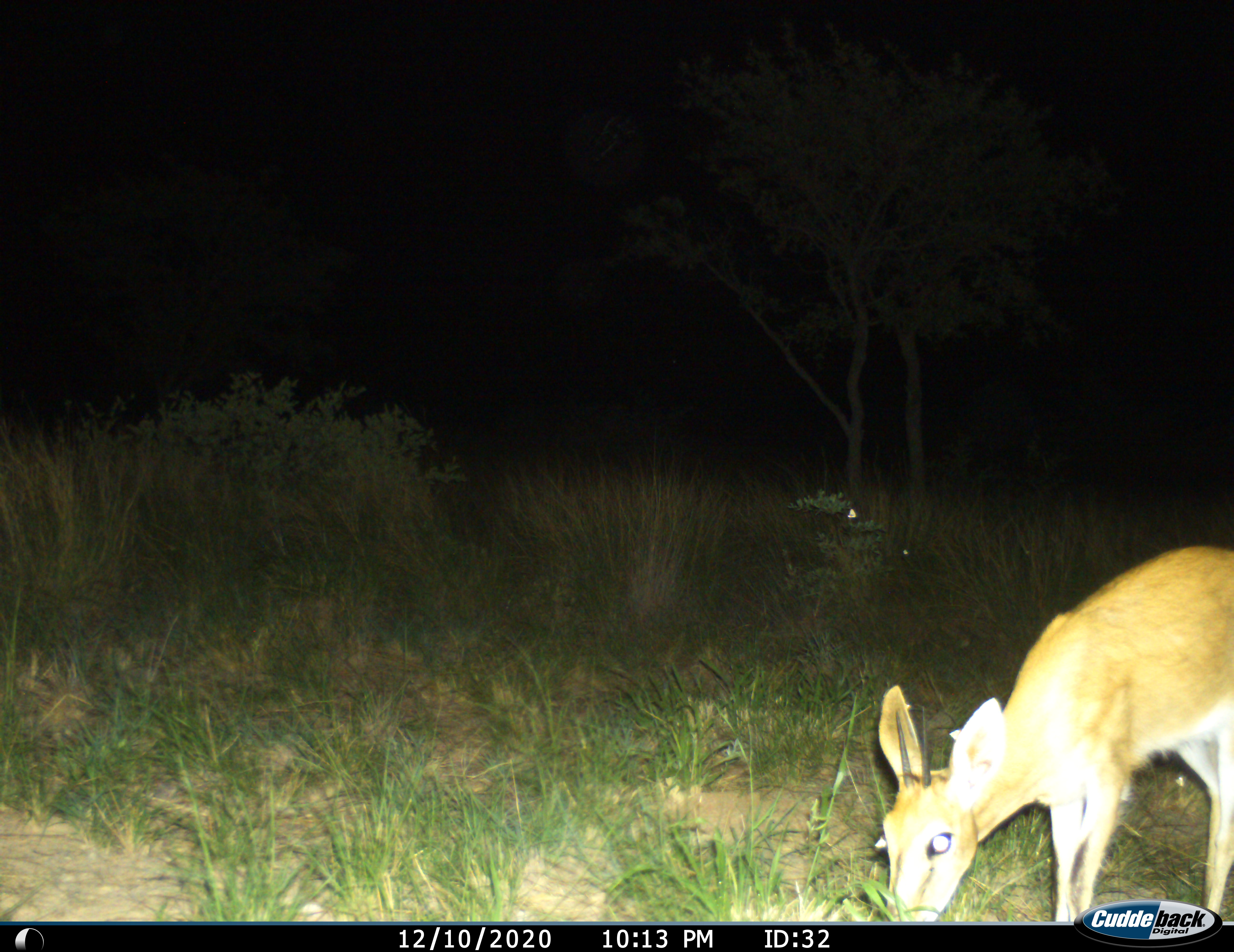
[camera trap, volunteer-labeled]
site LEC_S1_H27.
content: unidentified animal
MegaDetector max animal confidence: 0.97